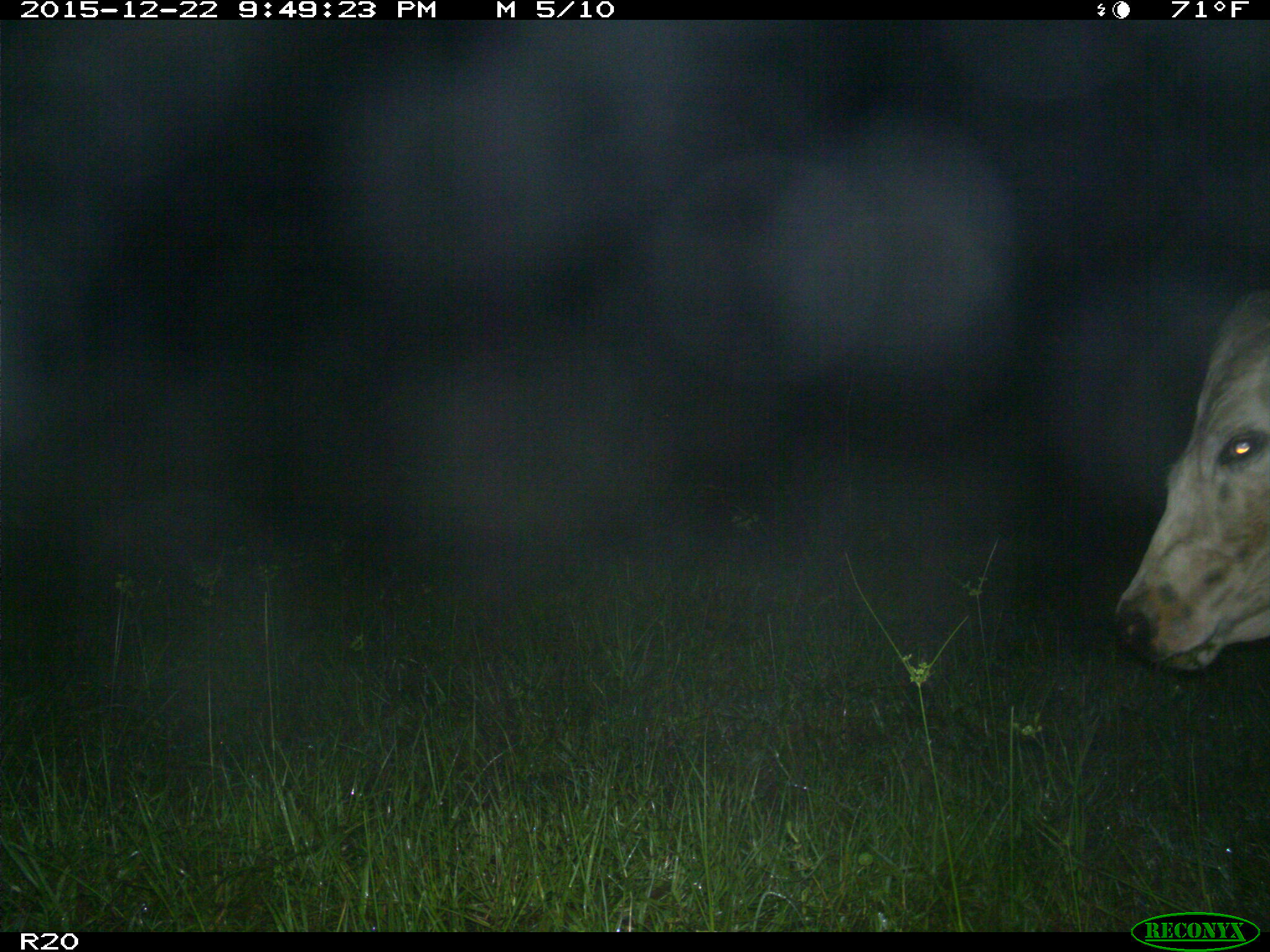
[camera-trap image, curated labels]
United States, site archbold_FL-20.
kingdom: Animalia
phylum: Chordata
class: Mammalia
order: Artiodactyla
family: Bovidae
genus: Bos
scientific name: Bos taurus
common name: domestic cow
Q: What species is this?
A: Bos taurus (domestic cow).